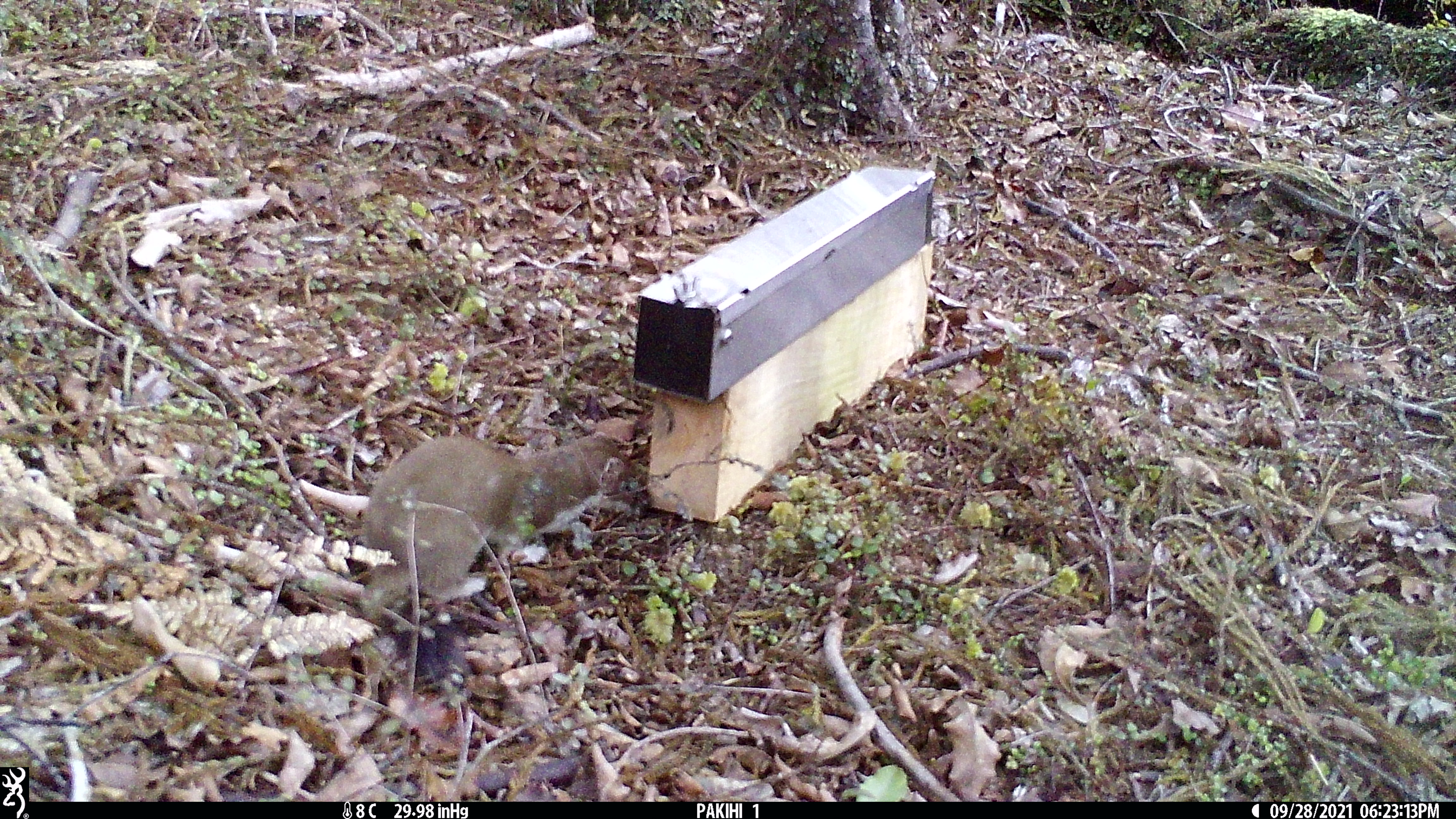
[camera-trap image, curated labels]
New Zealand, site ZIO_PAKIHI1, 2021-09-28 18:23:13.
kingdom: Animalia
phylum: Chordata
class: Mammalia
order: Carnivora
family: Mustelidae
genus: Mustela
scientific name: Mustela erminea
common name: stoat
Stoat (Mustela erminea).